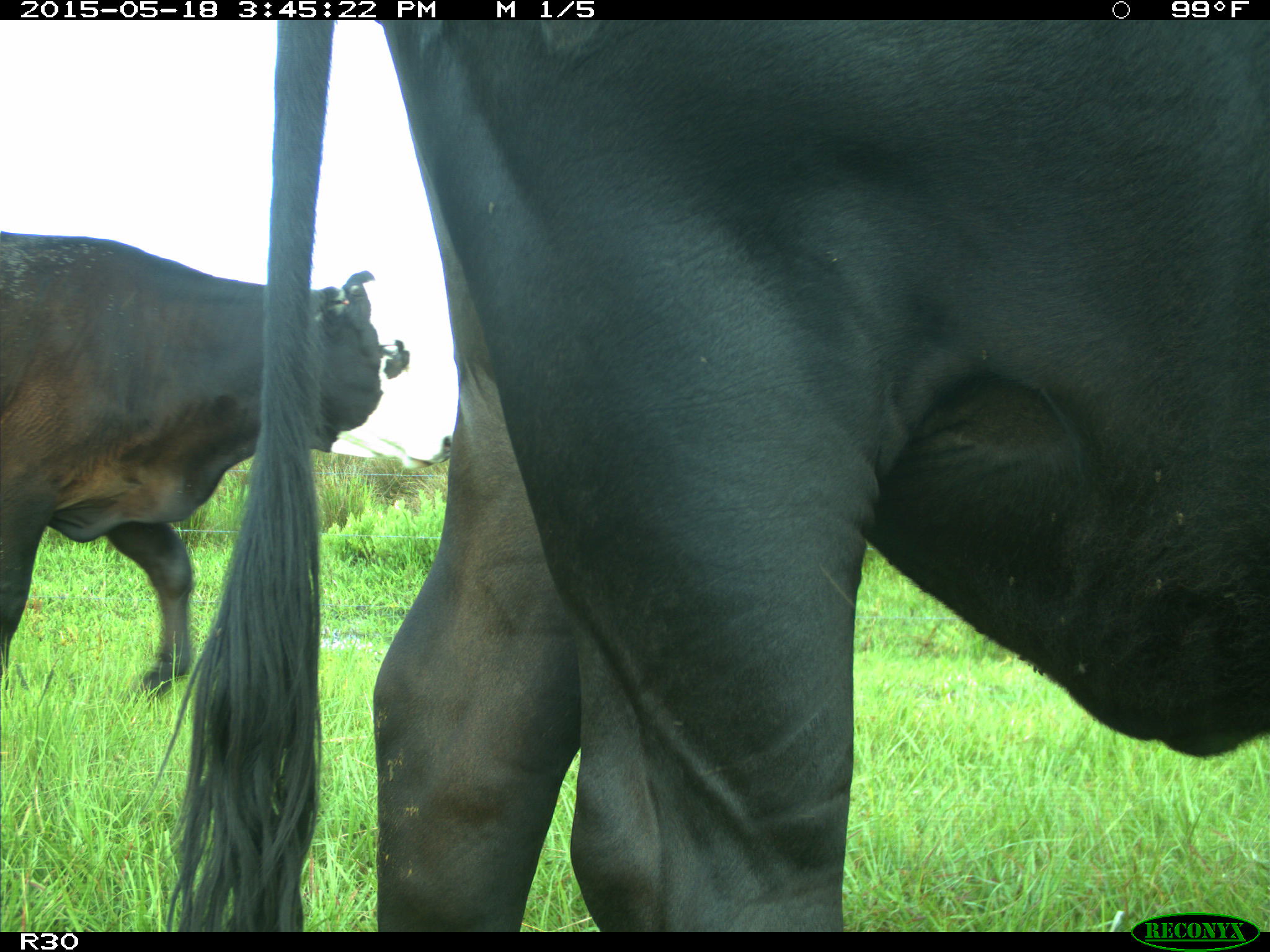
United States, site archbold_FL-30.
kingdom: Animalia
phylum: Chordata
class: Mammalia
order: Artiodactyla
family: Bovidae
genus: Bos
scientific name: Bos taurus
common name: domestic cow